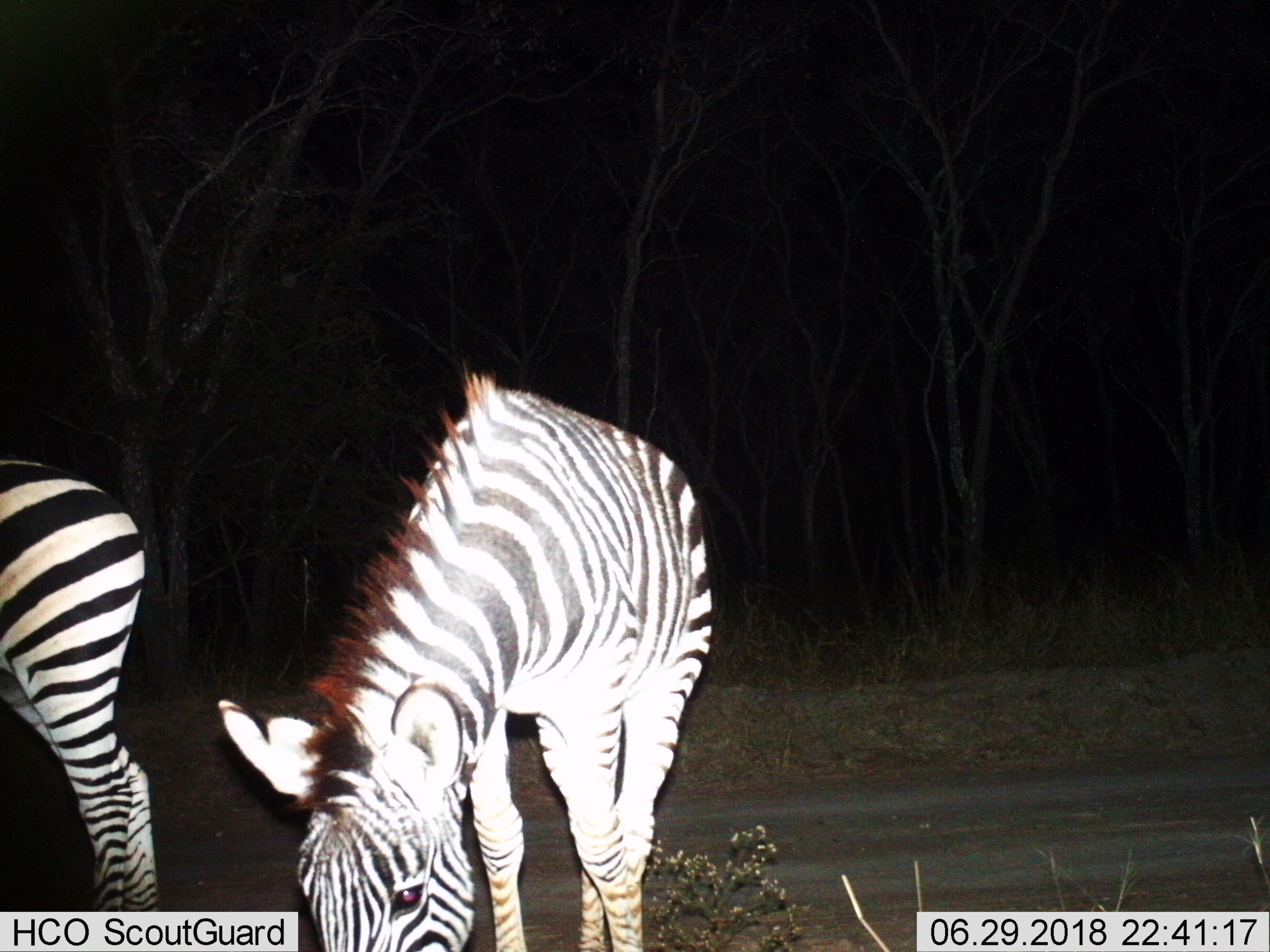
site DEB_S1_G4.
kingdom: Animalia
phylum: Chordata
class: Mammalia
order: Perissodactyla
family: Equidae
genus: Equus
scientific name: Equus quagga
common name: plains zebra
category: zebraplains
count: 2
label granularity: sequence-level